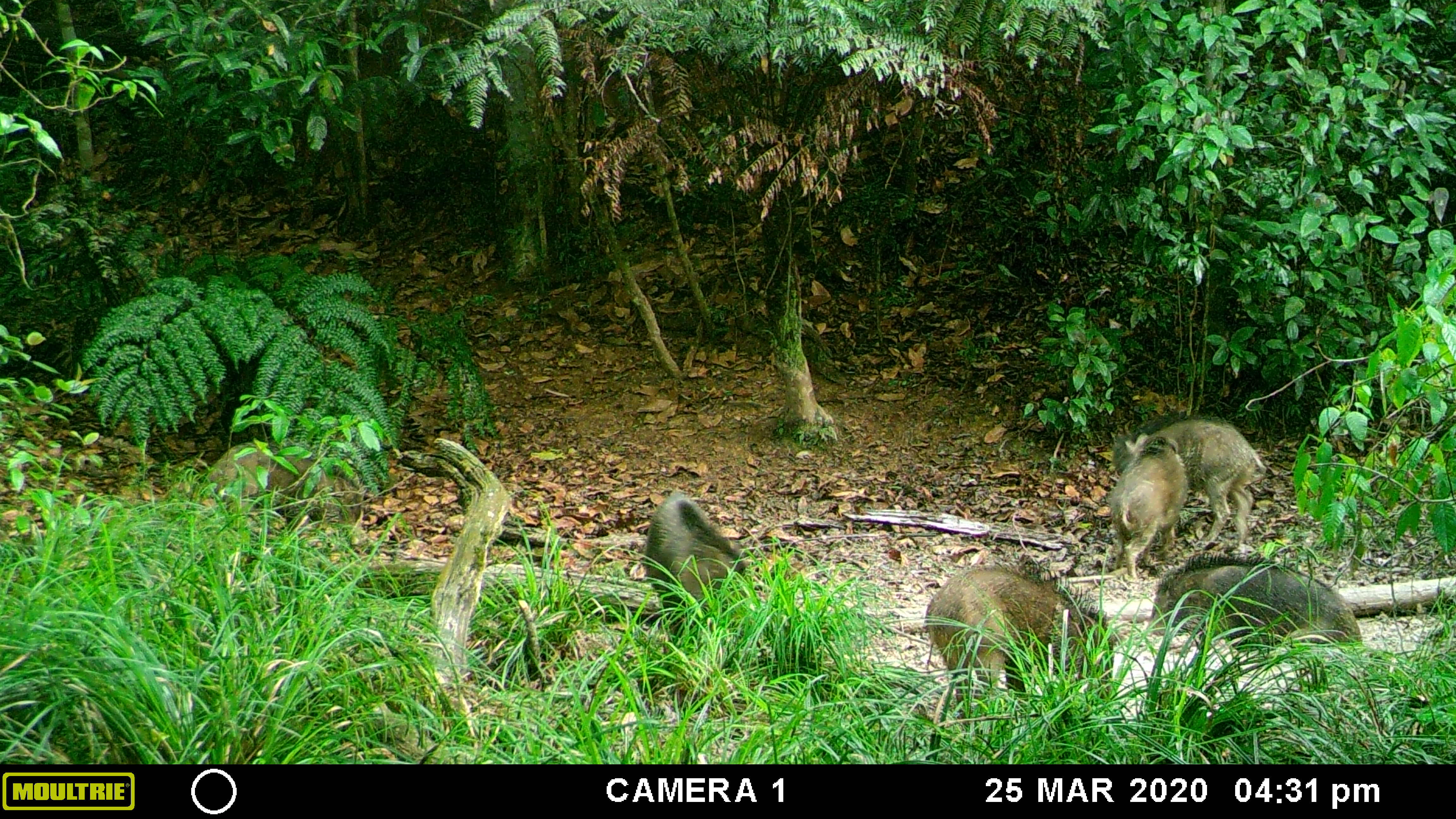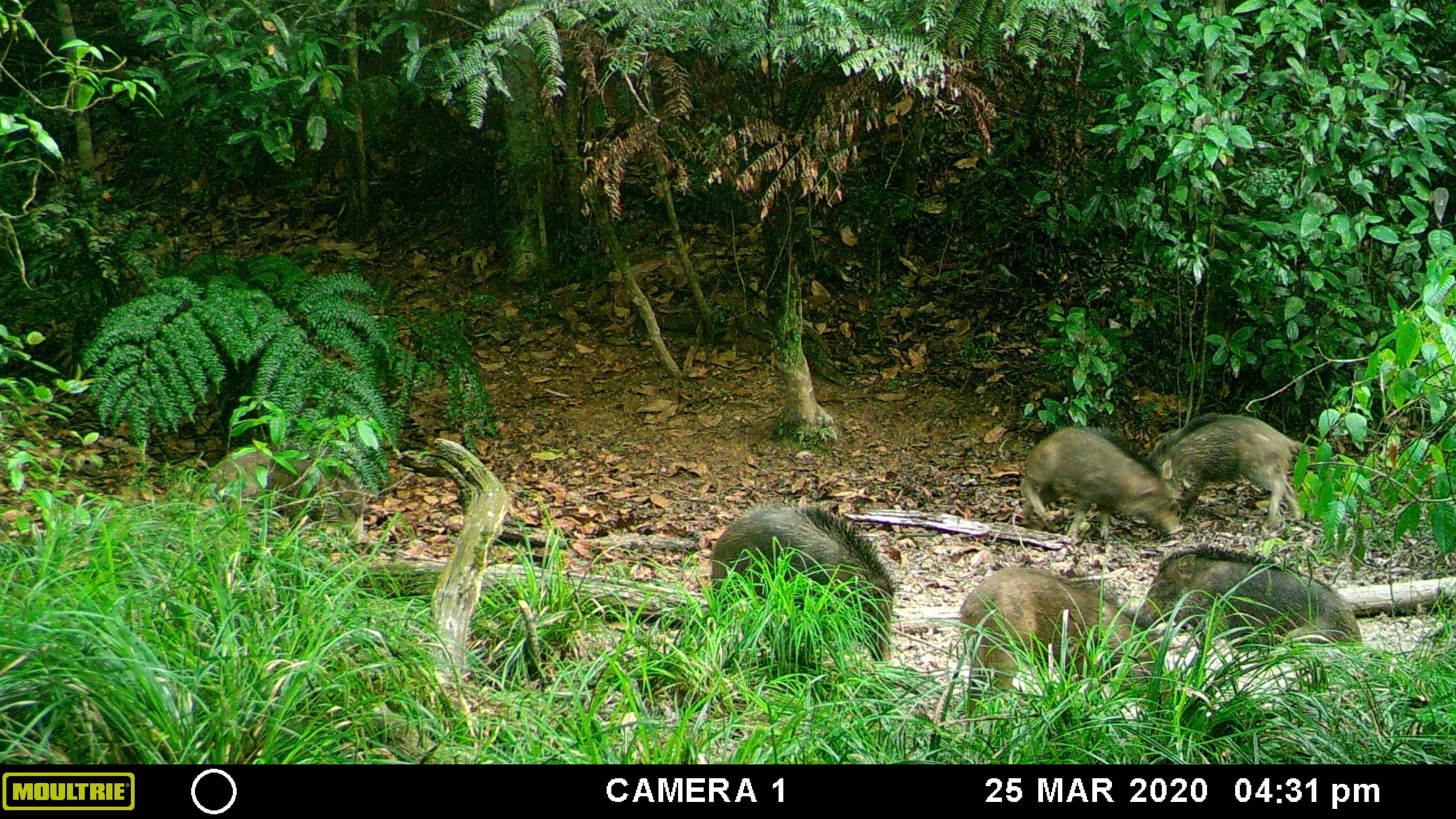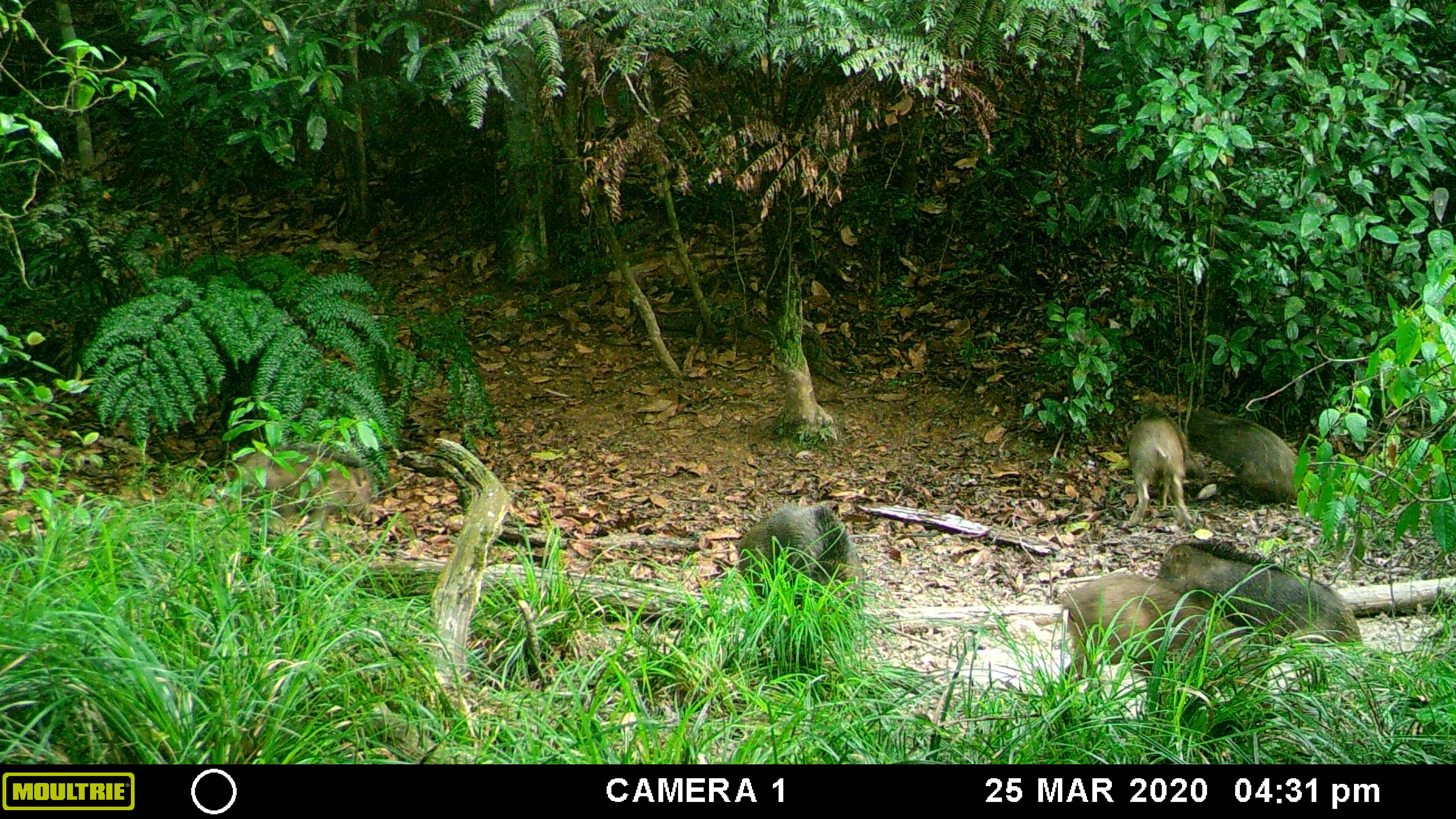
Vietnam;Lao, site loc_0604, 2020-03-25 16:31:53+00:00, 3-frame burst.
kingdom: Animalia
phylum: Chordata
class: Mammalia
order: Artiodactyla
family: Suidae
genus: Sus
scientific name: Sus scrofa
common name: eurasian wild pig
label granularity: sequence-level